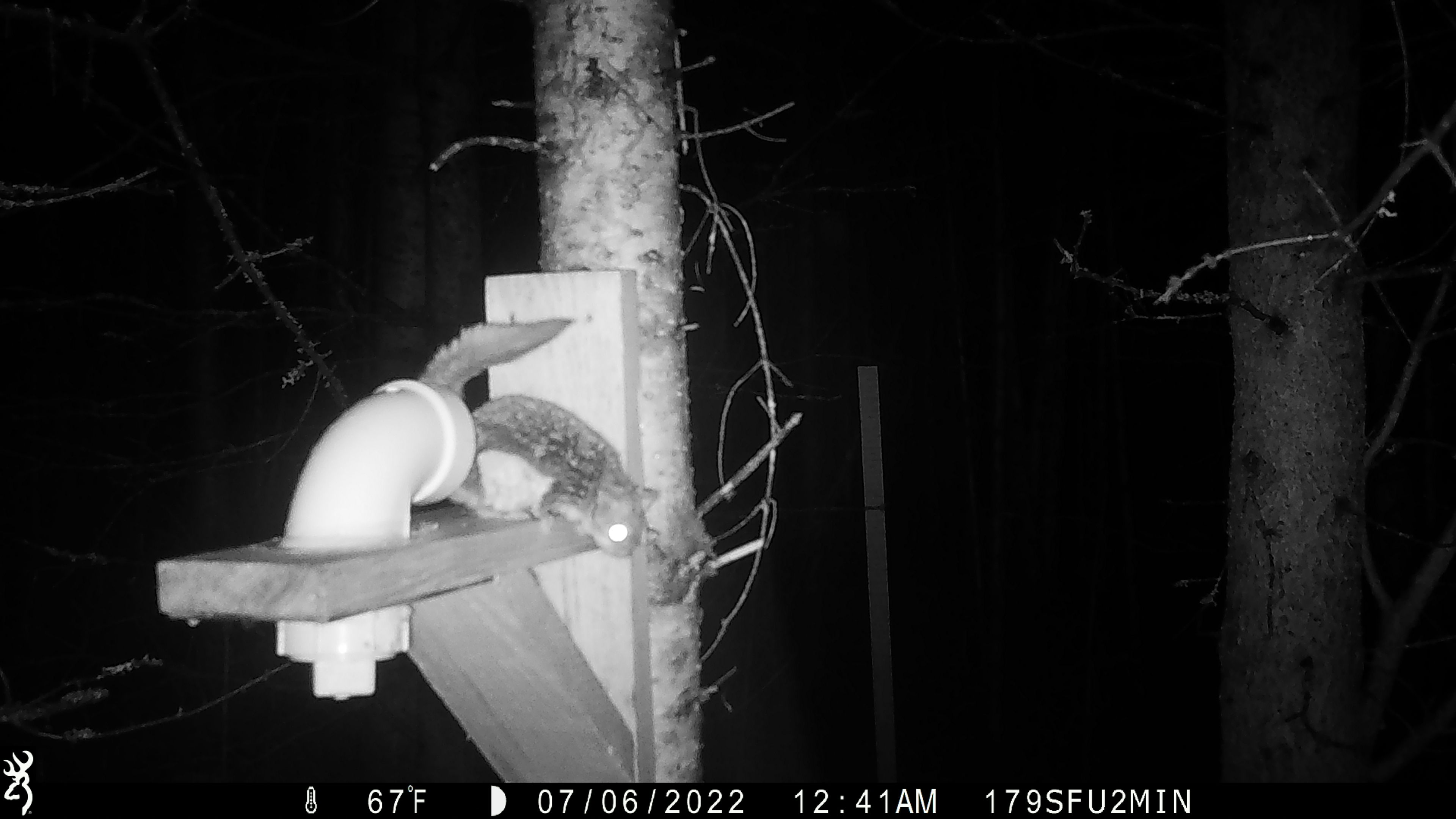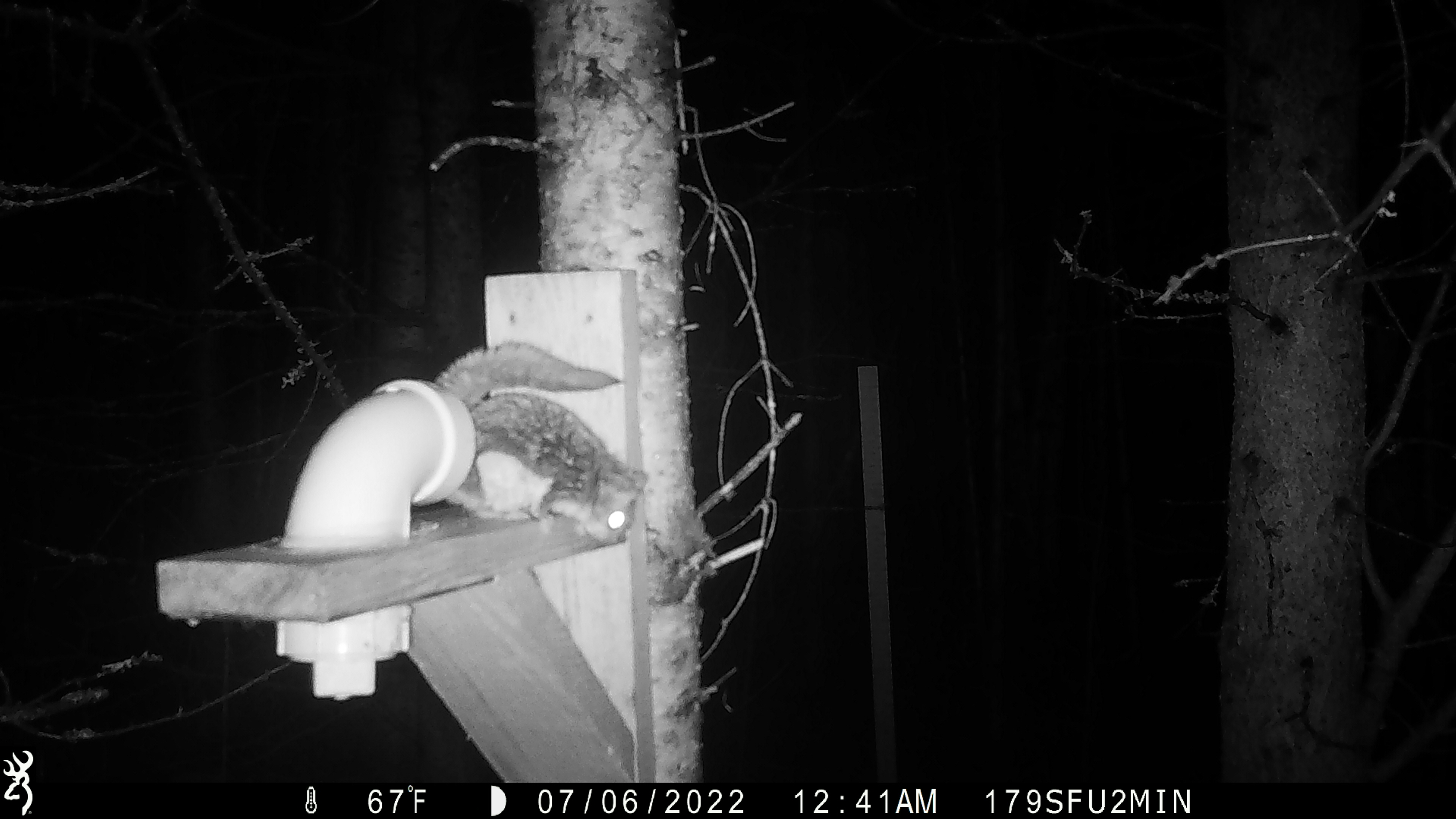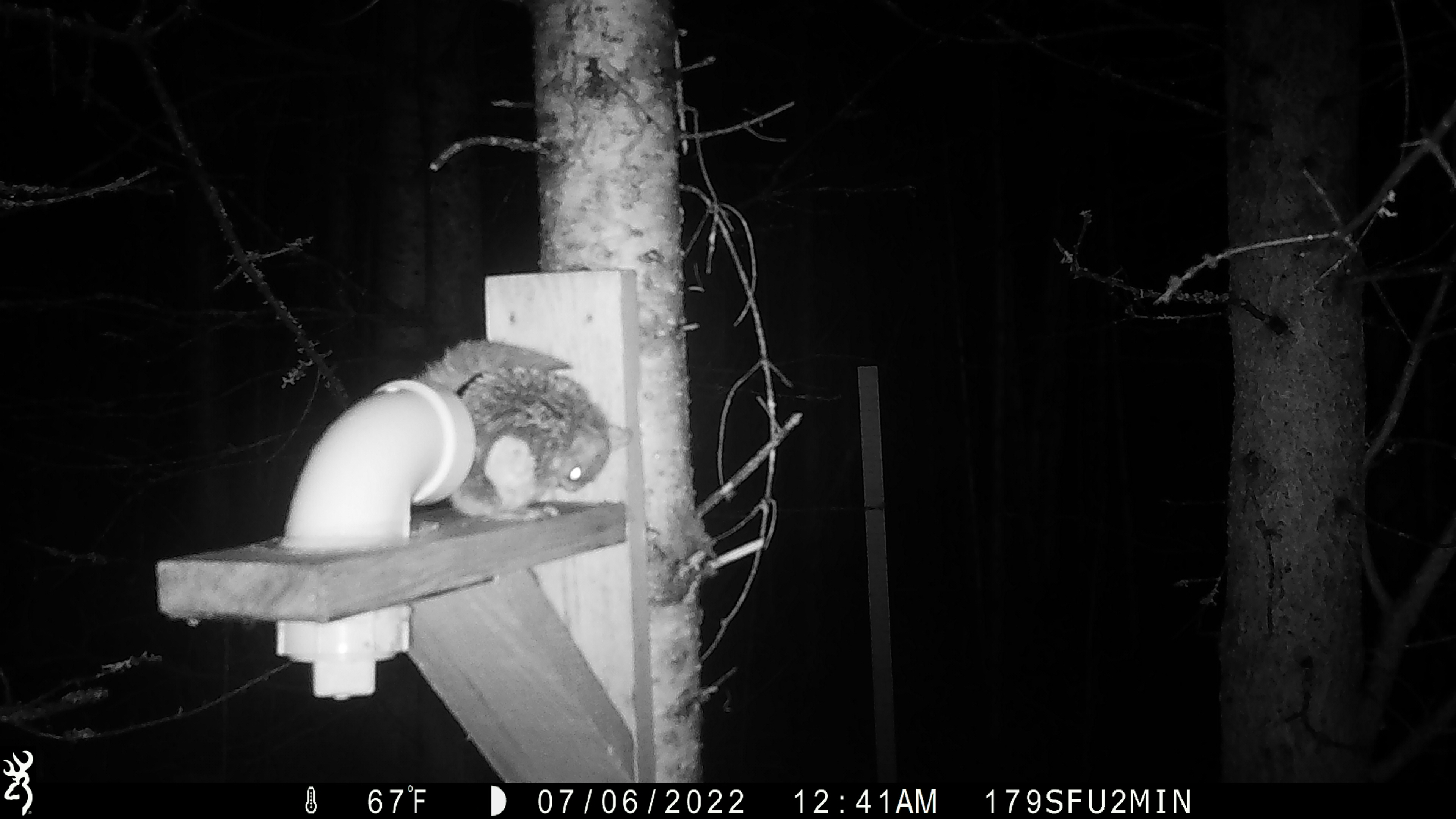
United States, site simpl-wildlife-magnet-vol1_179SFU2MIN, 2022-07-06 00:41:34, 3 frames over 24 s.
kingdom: Animalia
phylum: Chordata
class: Mammalia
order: Rodentia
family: Sciuridae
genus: Glaucomys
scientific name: Glaucomys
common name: flying squirrel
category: flying squirrel sp.